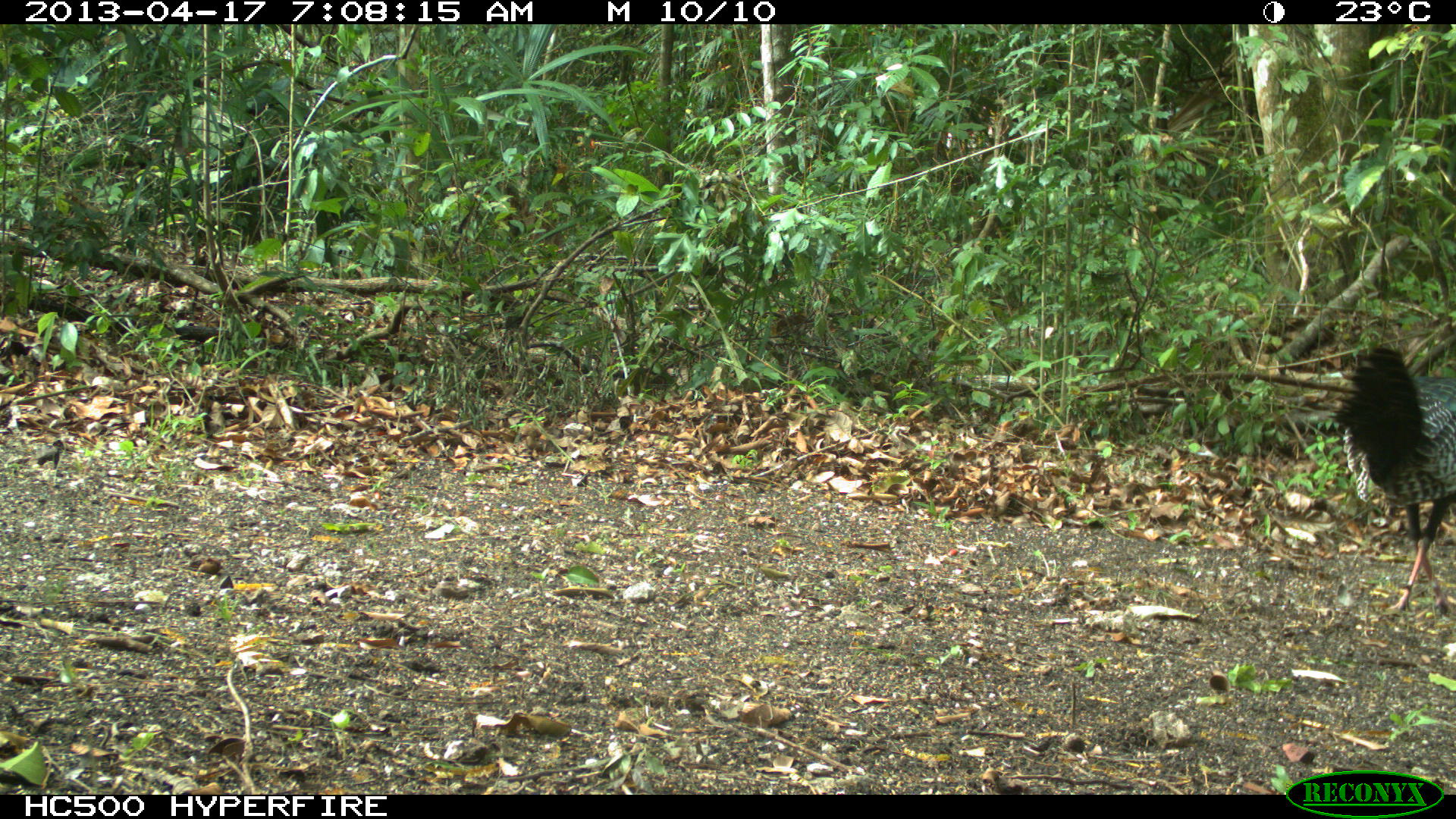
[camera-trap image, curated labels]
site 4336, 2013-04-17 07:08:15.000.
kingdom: Animalia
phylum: Chordata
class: Aves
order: Galliformes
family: Phasianidae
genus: Meleagris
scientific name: Meleagris ocellata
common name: ocellated turkey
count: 1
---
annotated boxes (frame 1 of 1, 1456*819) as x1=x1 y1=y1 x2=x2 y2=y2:
meleagris ocellata: x1=1329 y1=342 x2=1456 y2=612